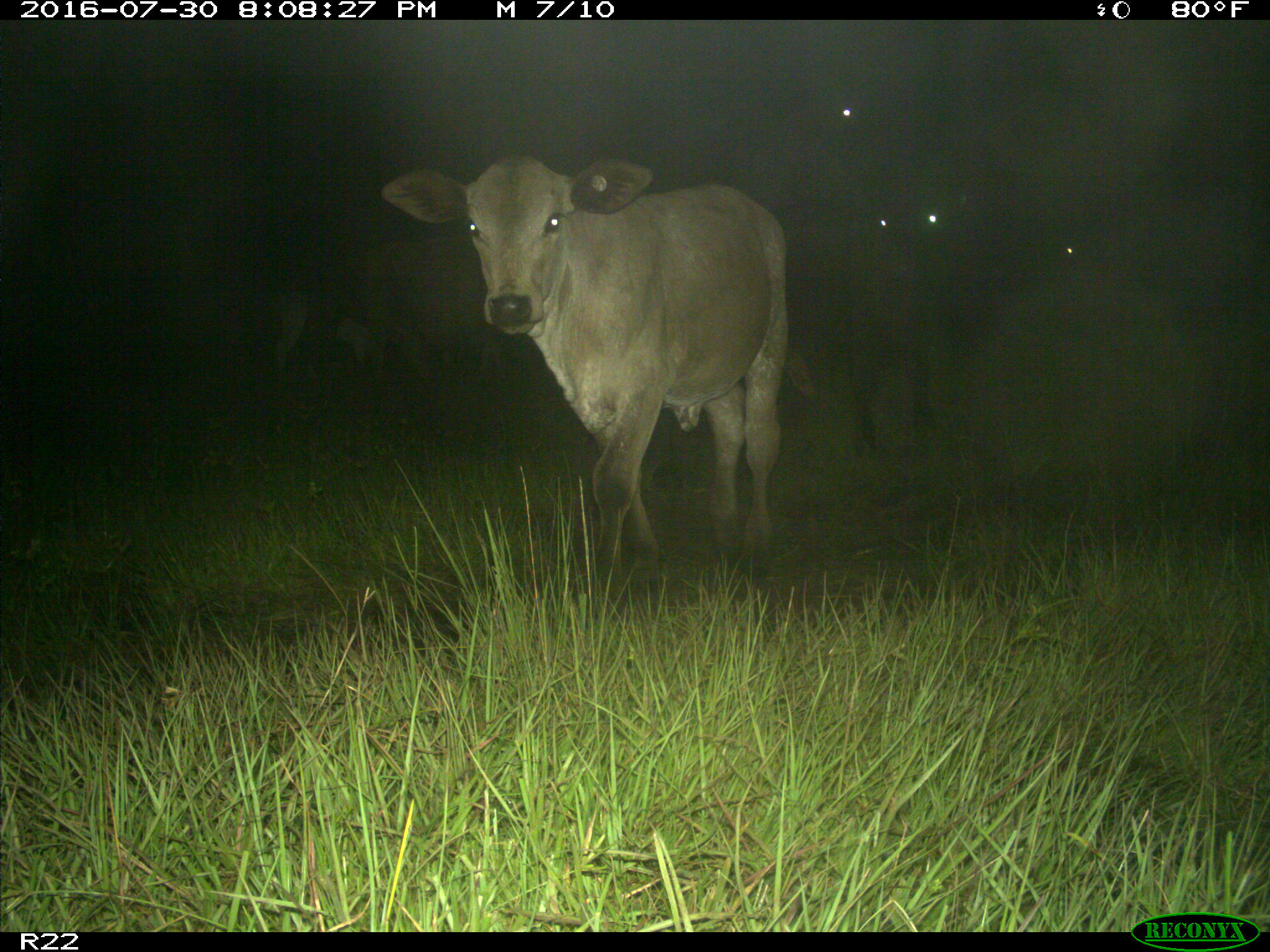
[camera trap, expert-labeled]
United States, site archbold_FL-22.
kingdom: Animalia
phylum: Chordata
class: Mammalia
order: Artiodactyla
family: Bovidae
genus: Bos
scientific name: Bos taurus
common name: domestic cow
Bos taurus (domestic cow).